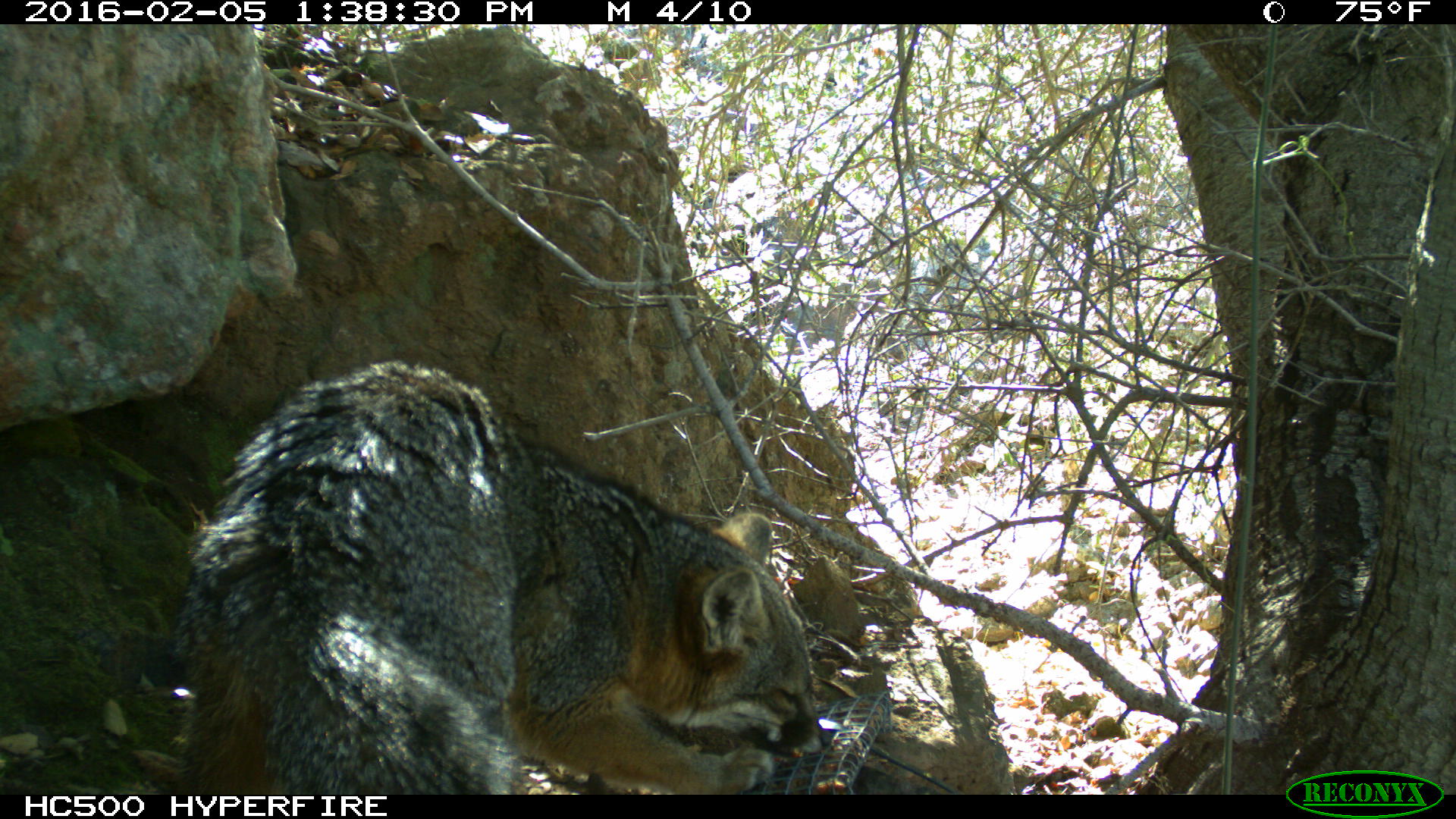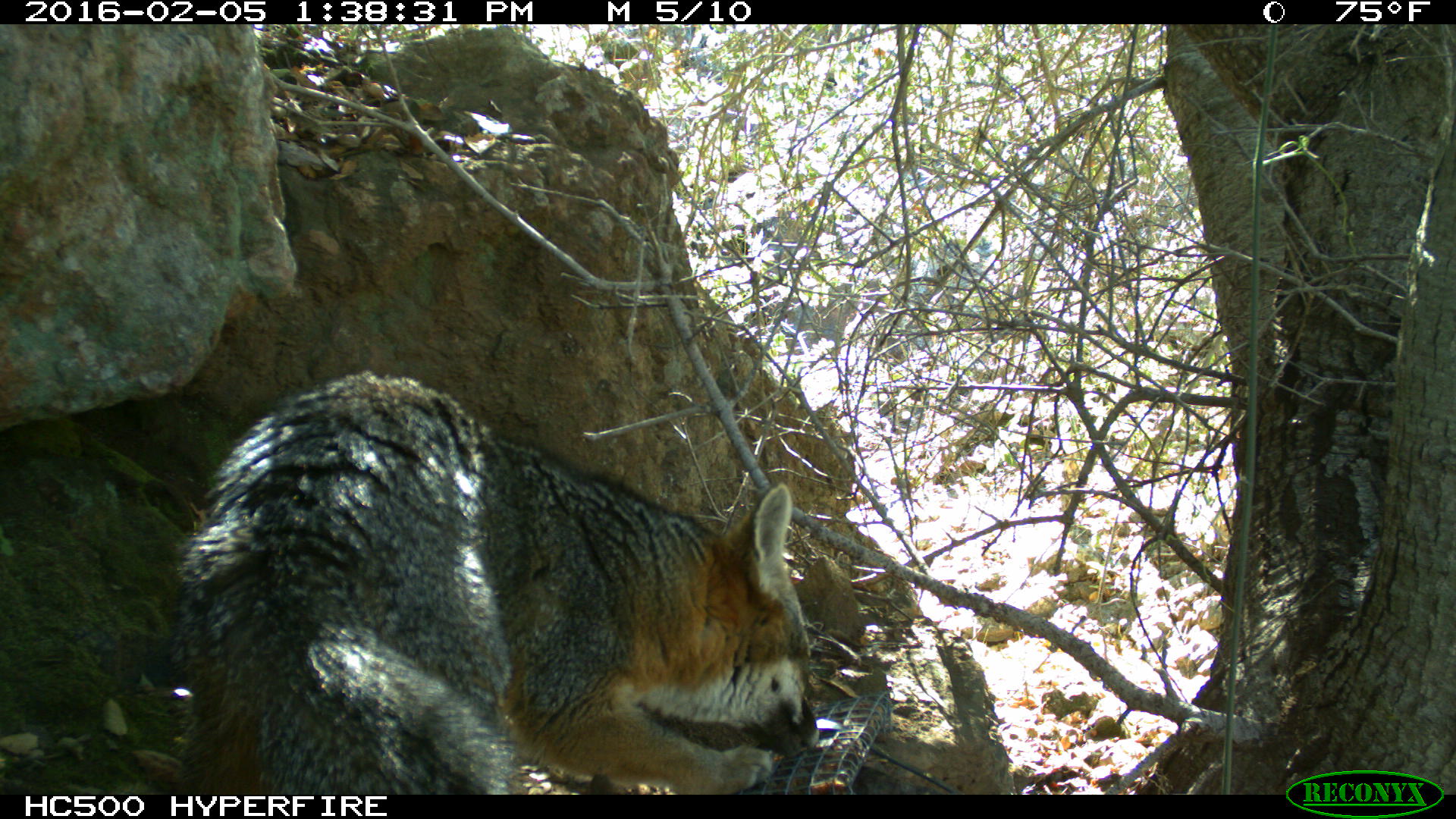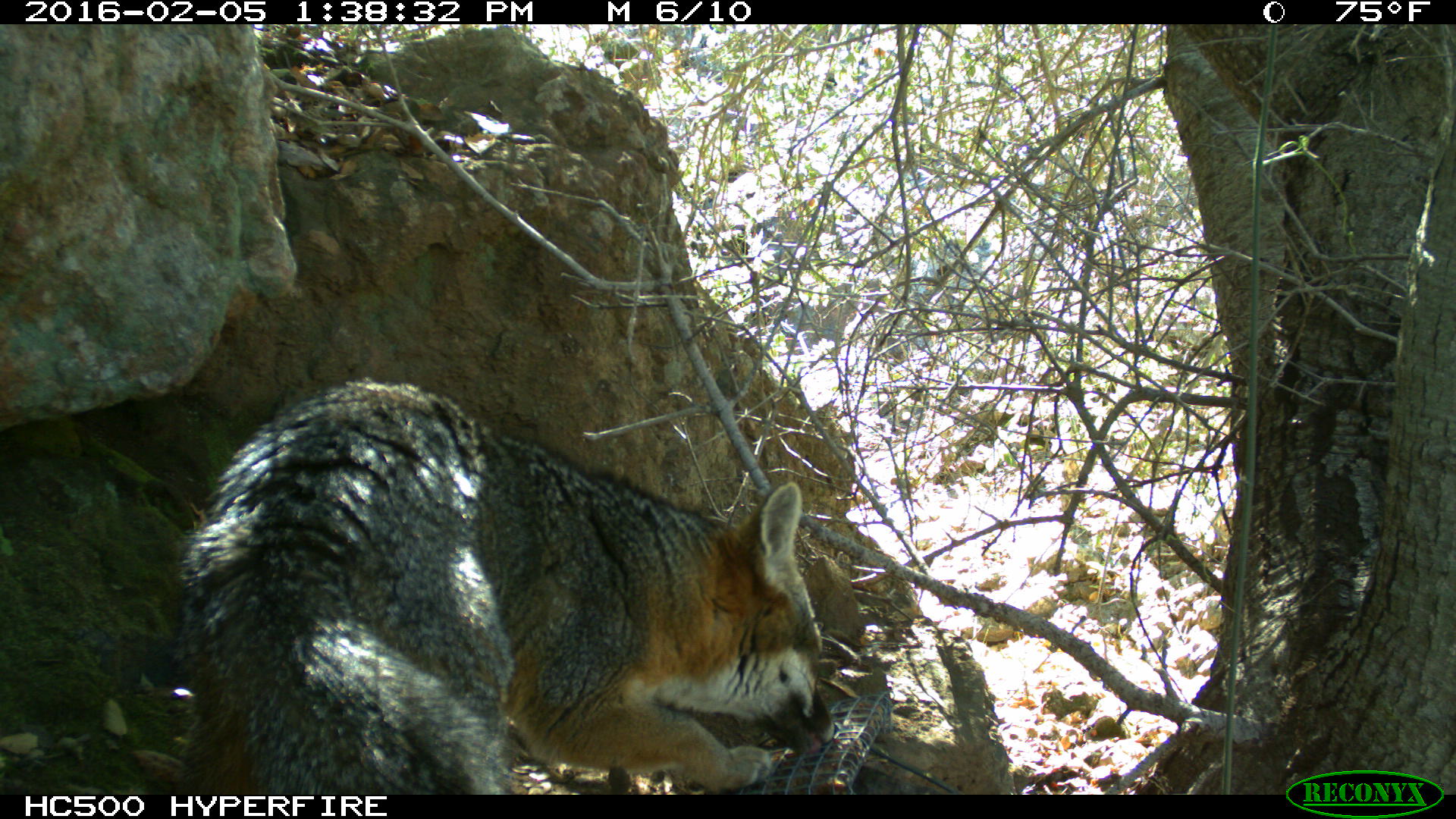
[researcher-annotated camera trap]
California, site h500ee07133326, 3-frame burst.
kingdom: Animalia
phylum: Chordata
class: Mammalia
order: Carnivora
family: Canidae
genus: Urocyon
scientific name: Urocyon littoralis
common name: island fox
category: fox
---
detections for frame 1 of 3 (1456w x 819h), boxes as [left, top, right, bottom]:
fox: [173, 359, 827, 795]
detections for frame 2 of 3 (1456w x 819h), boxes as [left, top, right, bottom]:
fox: [0, 371, 819, 794]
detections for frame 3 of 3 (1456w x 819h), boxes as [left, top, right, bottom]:
fox: [171, 378, 836, 792]